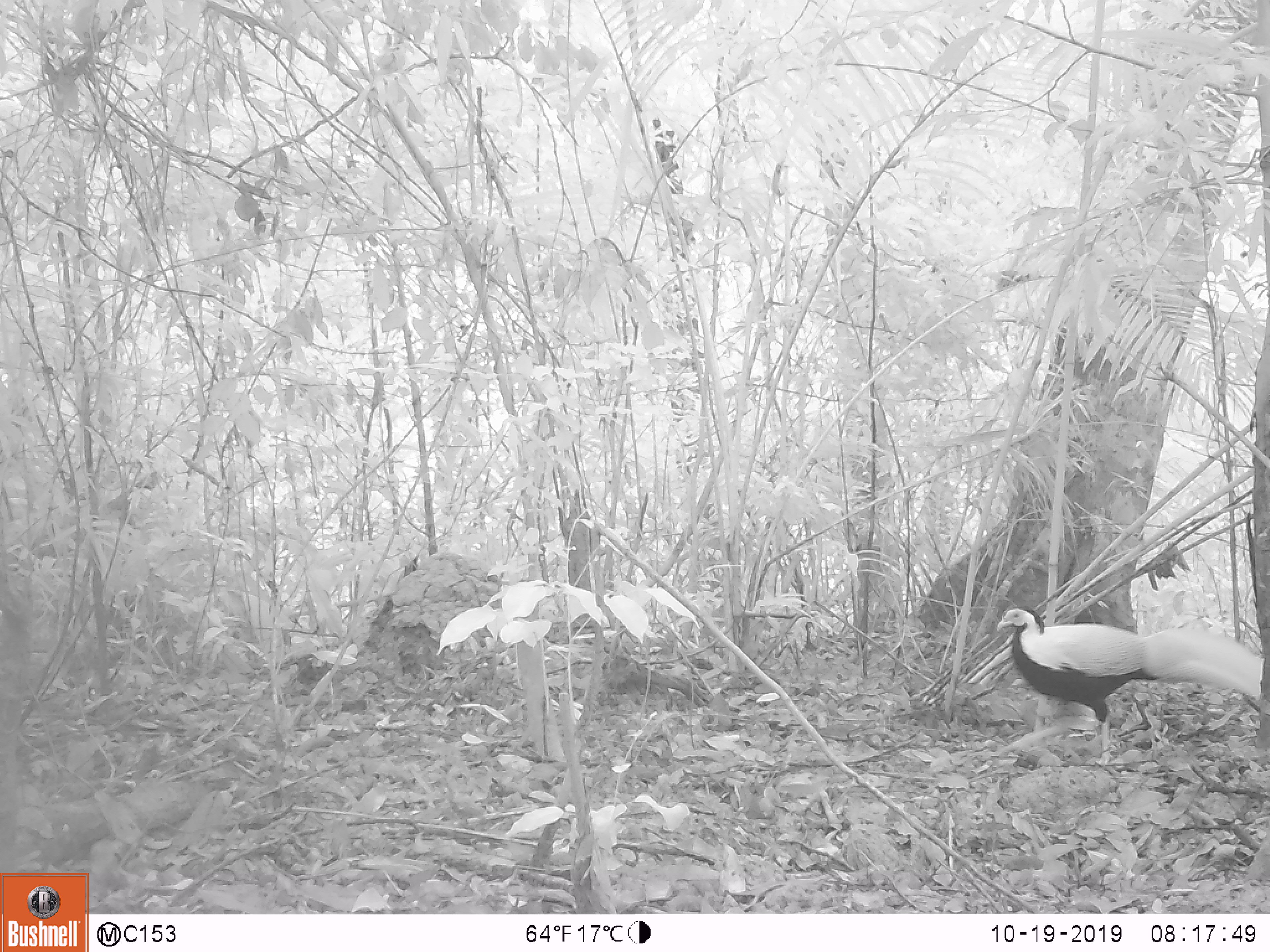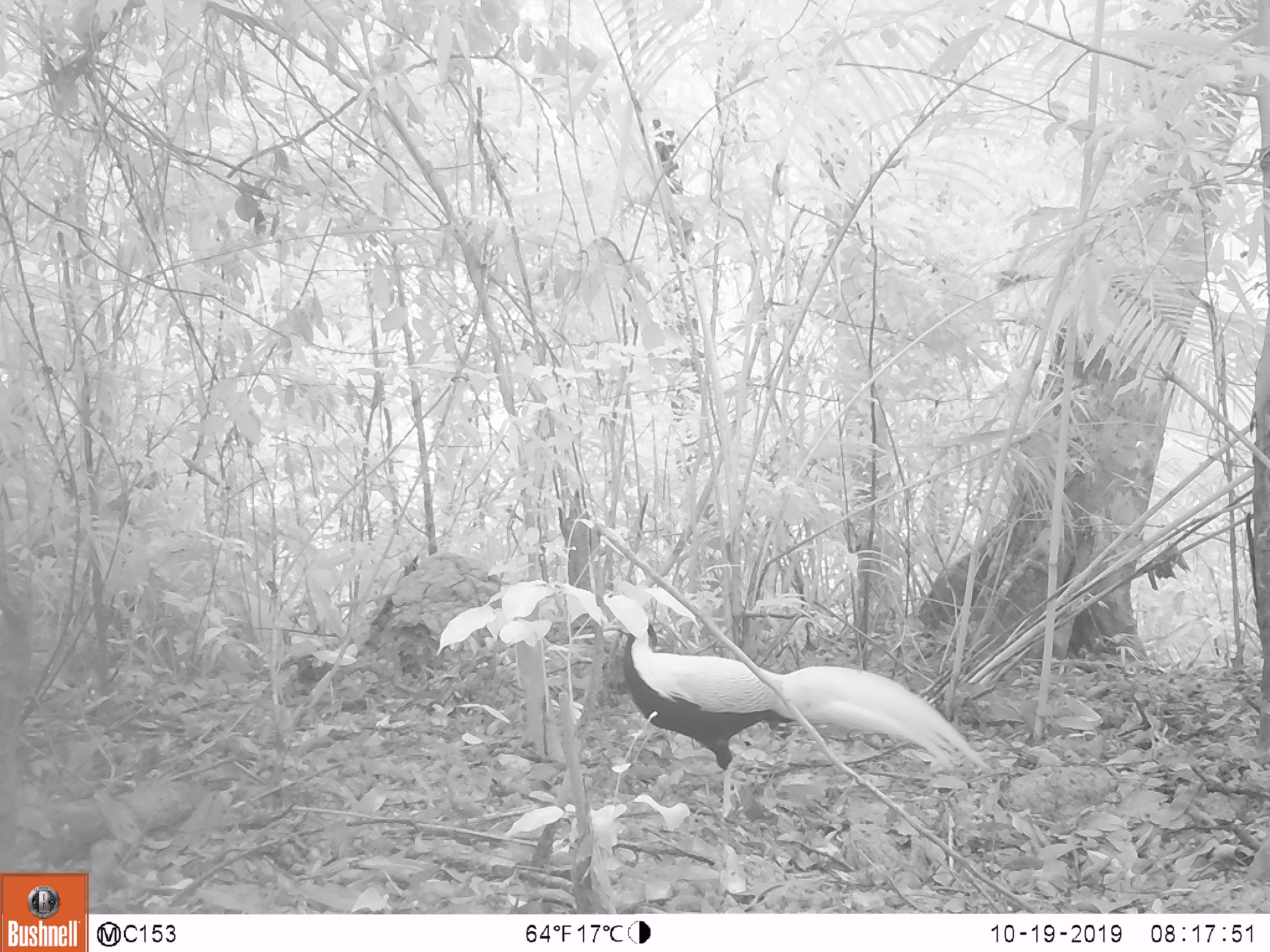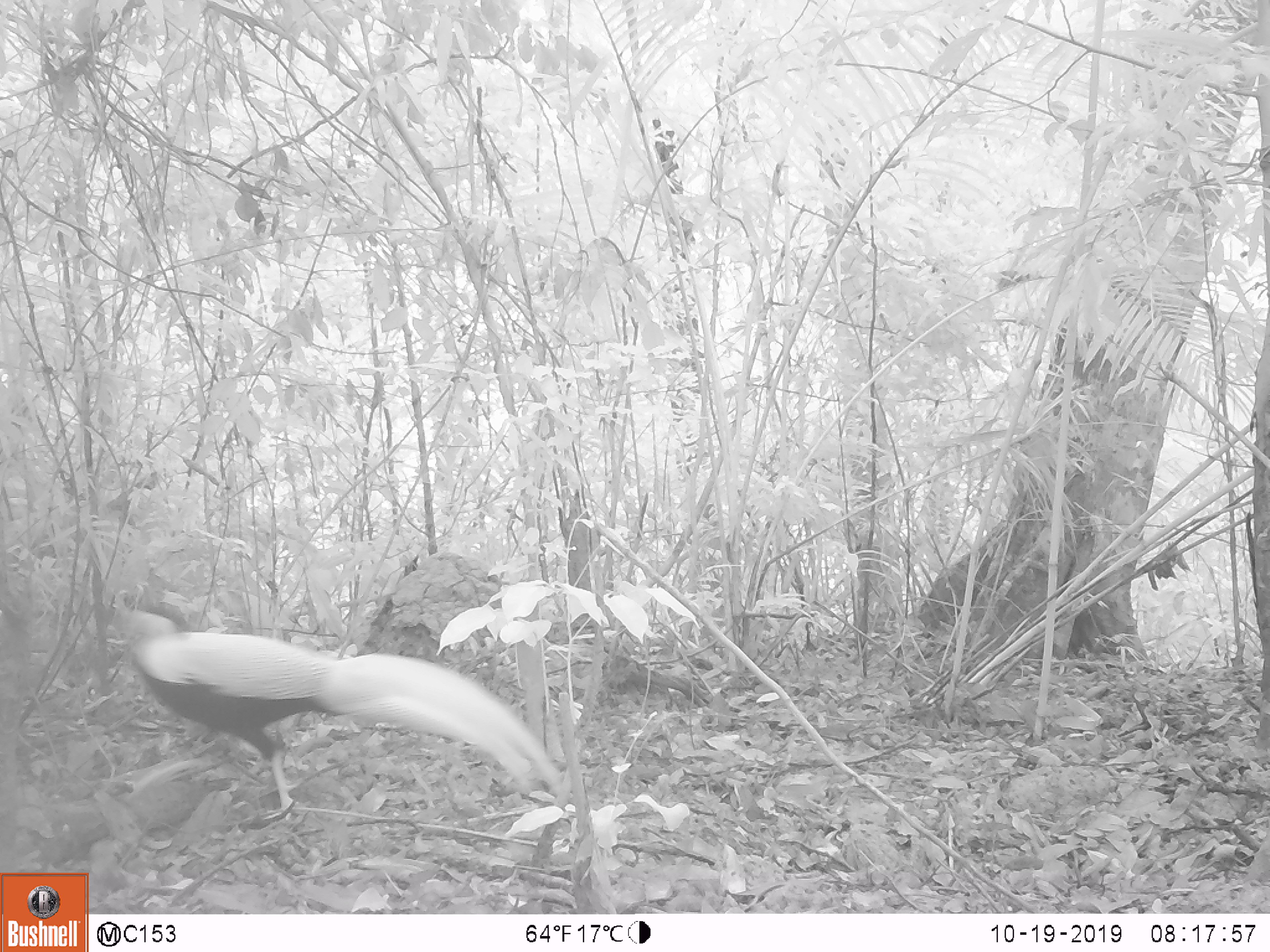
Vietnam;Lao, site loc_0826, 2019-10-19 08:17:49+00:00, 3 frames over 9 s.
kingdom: Animalia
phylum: Chordata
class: Aves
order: Galliformes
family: Phasianidae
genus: Lophura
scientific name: Lophura nycthemera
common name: silver pheasant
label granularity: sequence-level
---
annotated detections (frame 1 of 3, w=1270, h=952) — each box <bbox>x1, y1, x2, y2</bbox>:
silver pheasant: <bbox>995, 604, 1264, 764</bbox>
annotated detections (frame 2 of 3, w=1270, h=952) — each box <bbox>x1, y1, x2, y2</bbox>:
silver pheasant: <bbox>601, 612, 994, 816</bbox>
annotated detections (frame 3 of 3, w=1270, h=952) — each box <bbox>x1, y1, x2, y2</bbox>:
silver pheasant: <bbox>120, 599, 562, 816</bbox>